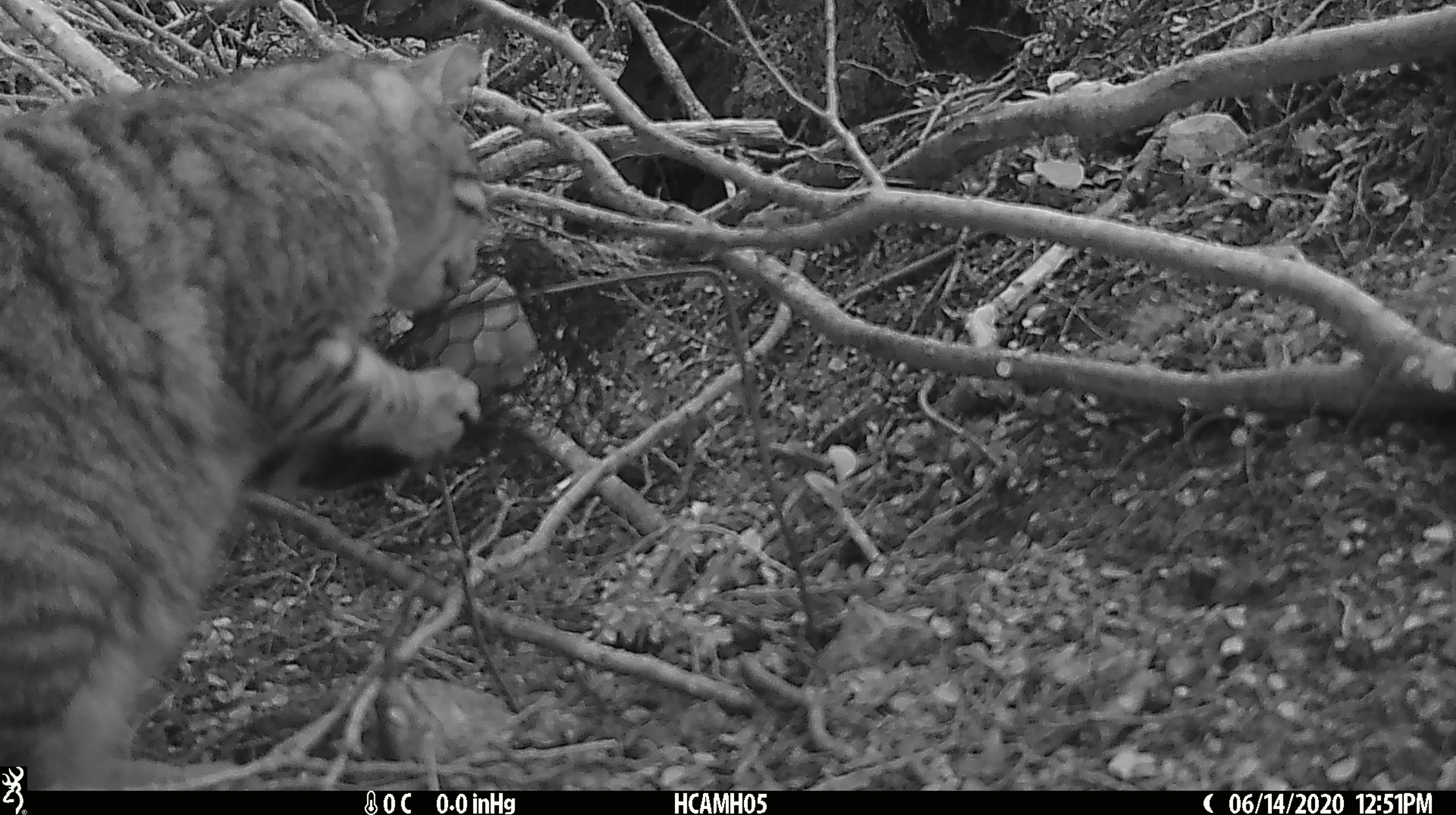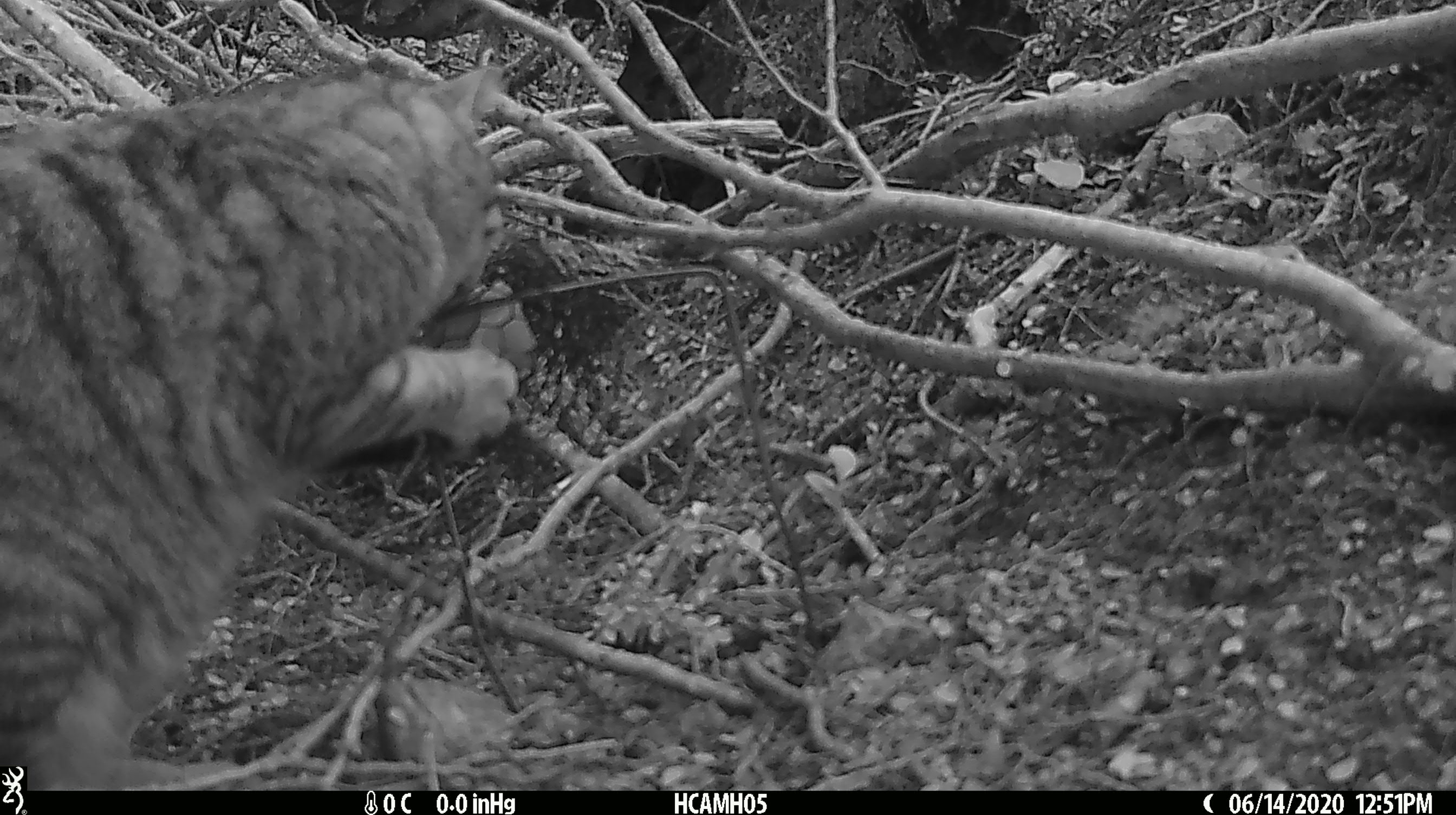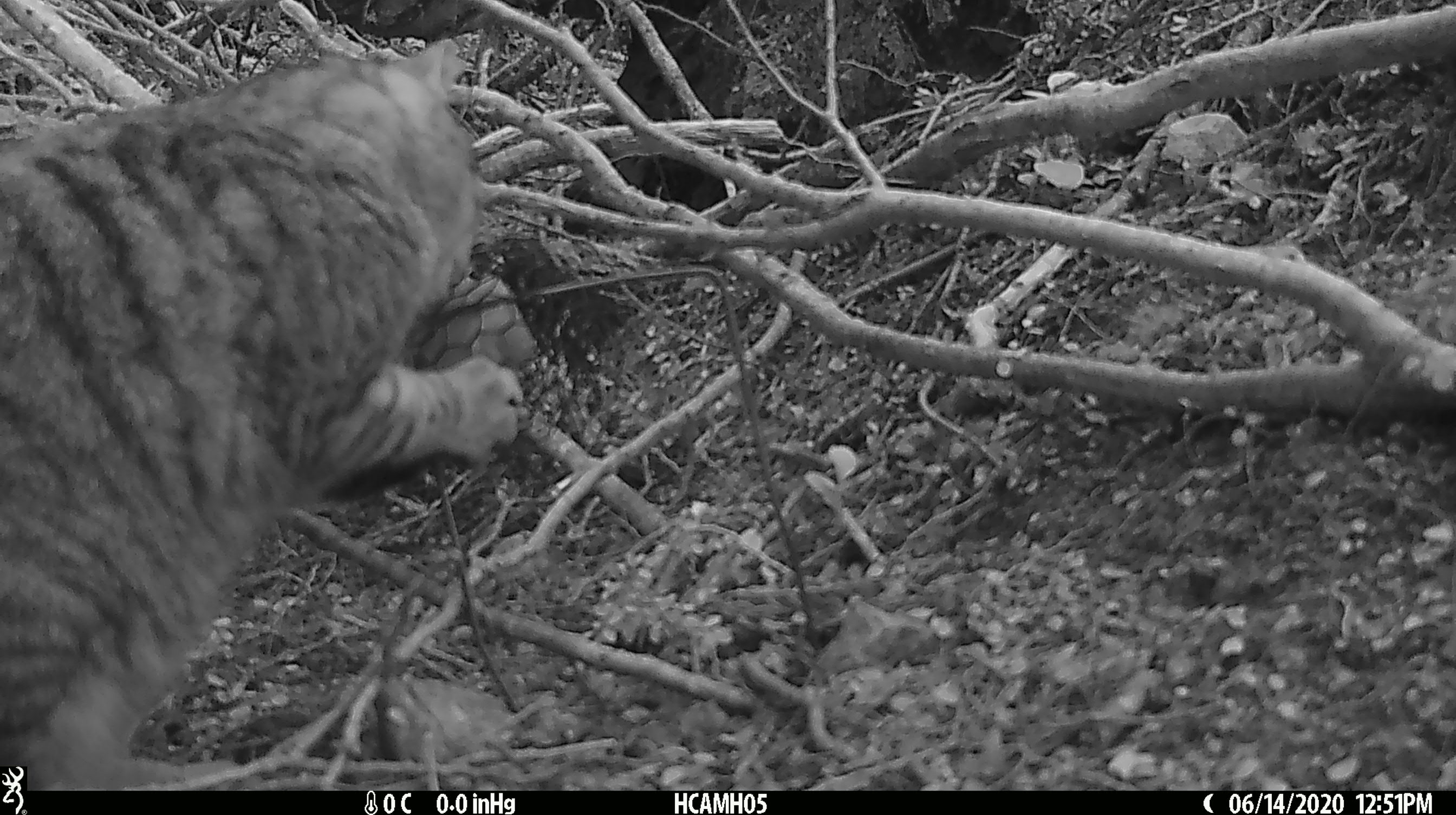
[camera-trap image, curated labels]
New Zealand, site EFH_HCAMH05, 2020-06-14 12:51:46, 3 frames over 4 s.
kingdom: Animalia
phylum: Chordata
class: Mammalia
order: Carnivora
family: Felidae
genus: Felis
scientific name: Felis catus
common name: domestic cat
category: cat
Cat (domestic cat) (Felis catus).